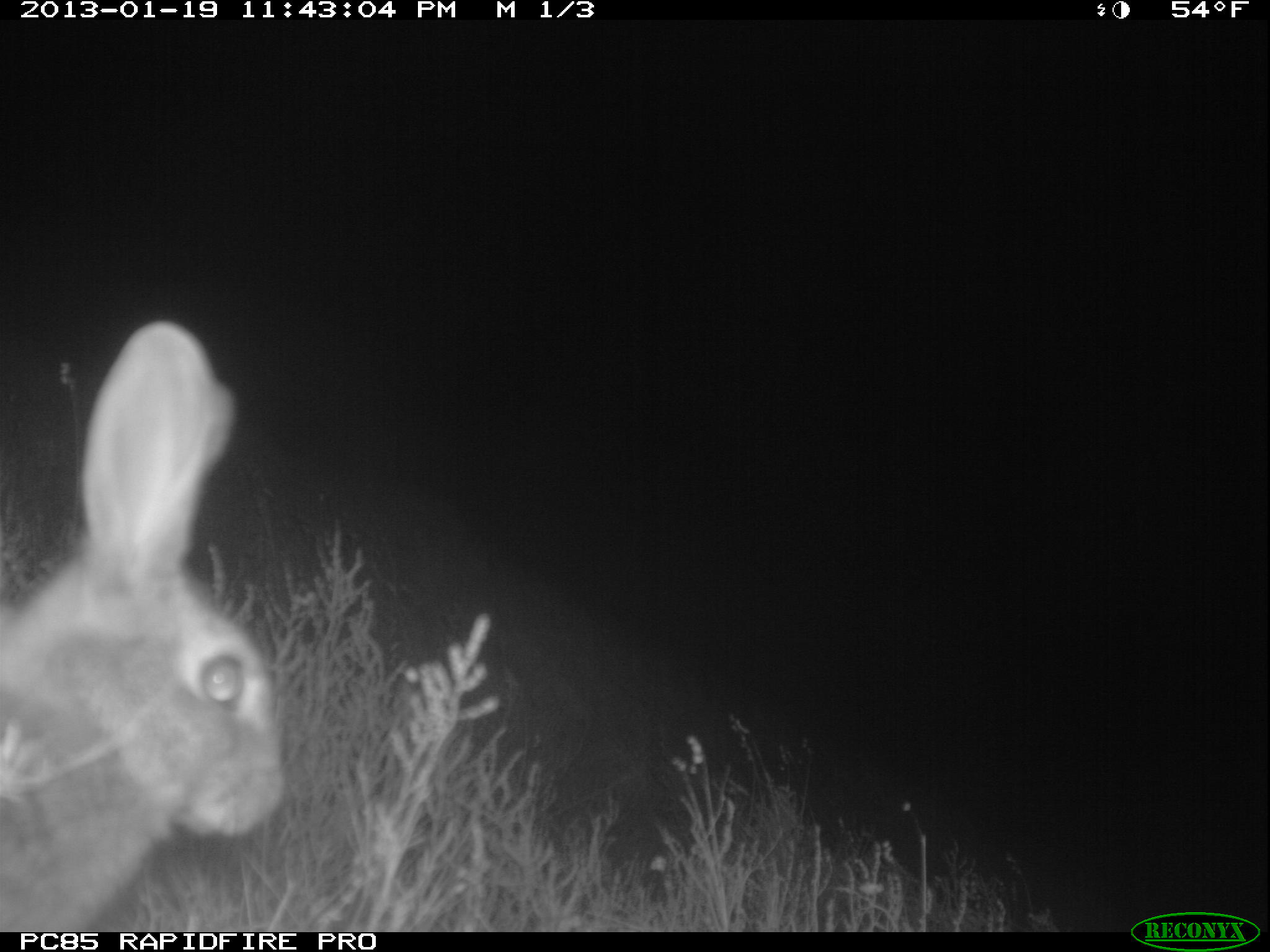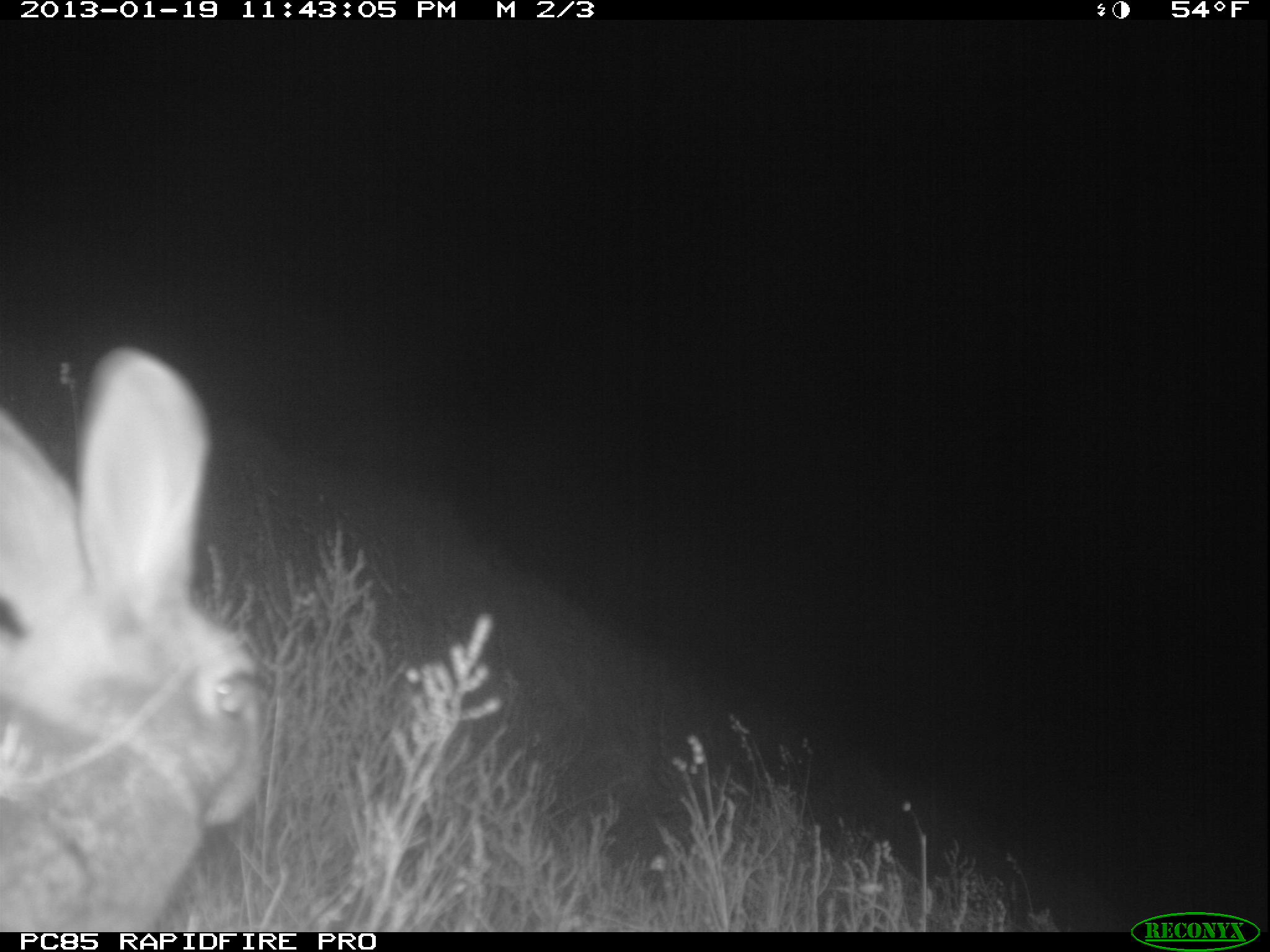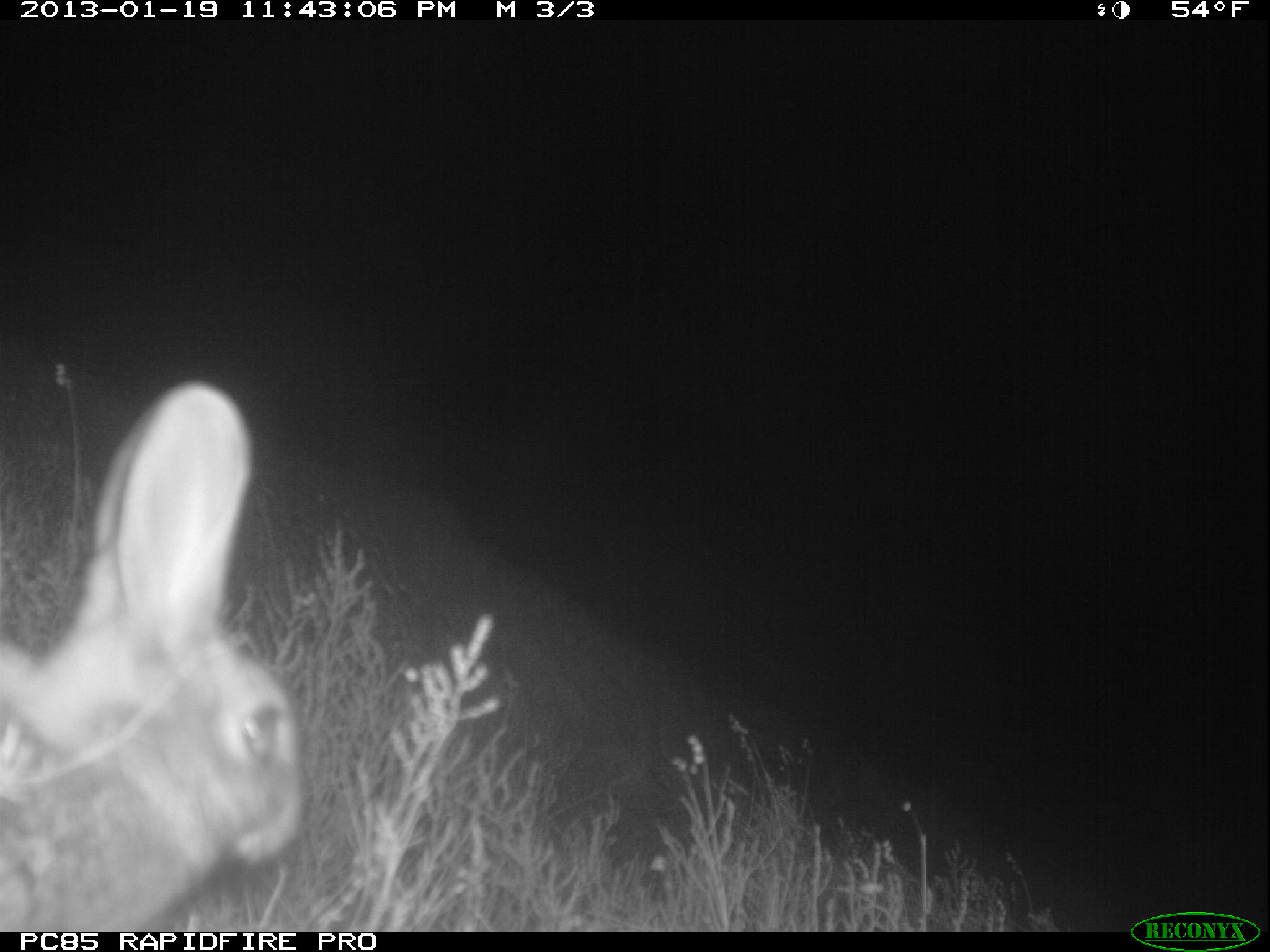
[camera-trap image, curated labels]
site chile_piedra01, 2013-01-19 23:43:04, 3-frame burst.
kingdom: Animalia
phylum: Chordata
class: Mammalia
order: Lagomorpha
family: Leporidae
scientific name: Leporidae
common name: rabbits and hares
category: rabbit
Rabbit (rabbits and hares) (Leporidae).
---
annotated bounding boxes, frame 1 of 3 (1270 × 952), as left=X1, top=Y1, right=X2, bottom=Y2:
rabbit: left=0, top=317, right=289, bottom=930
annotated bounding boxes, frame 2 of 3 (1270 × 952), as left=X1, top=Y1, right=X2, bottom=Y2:
rabbit: left=1, top=340, right=268, bottom=927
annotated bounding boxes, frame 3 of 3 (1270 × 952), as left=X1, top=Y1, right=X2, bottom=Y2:
rabbit: left=0, top=377, right=305, bottom=929